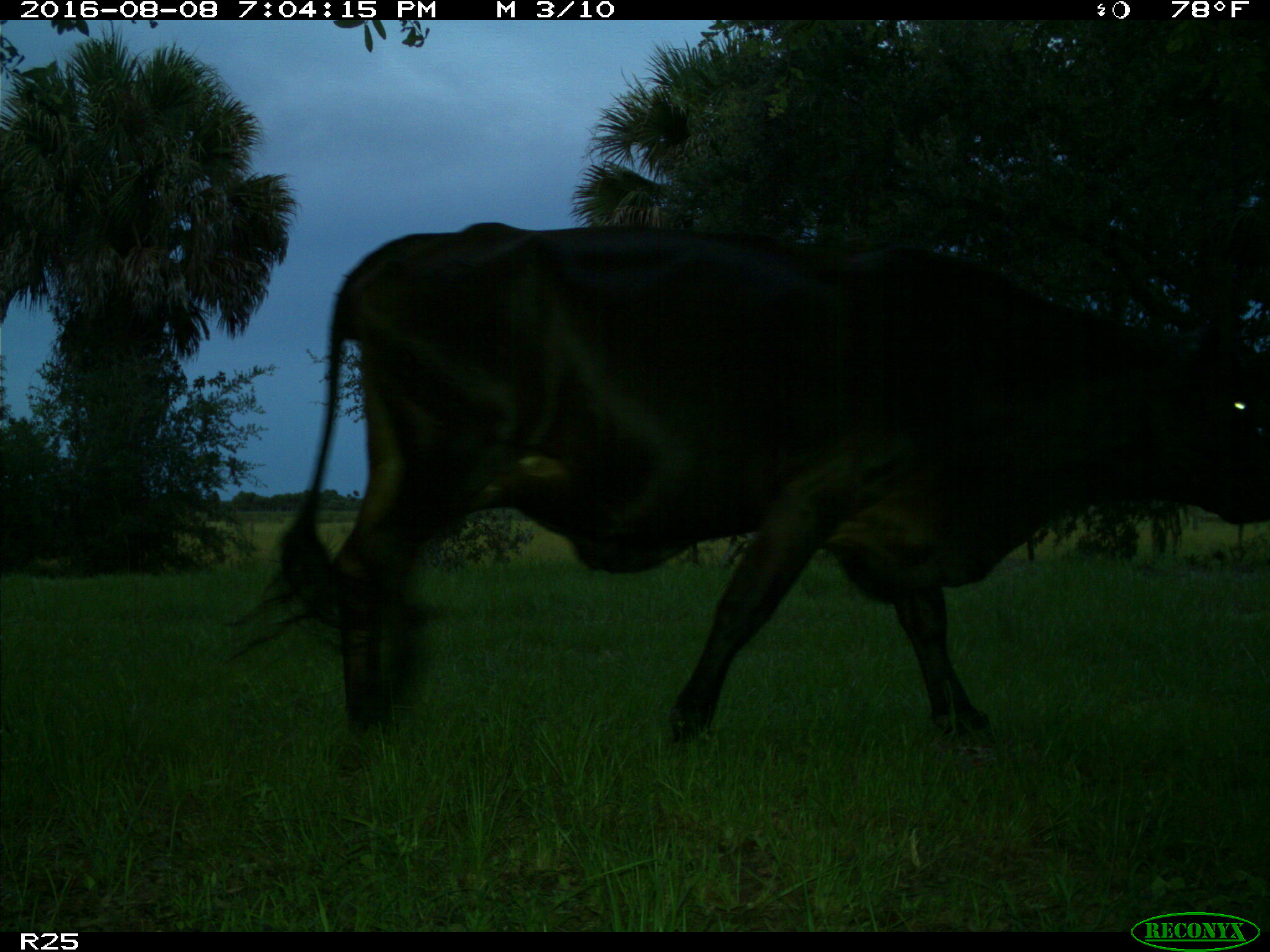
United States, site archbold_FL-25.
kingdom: Animalia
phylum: Chordata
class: Mammalia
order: Artiodactyla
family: Bovidae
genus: Bos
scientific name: Bos taurus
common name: domestic cow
Bos taurus (domestic cow).